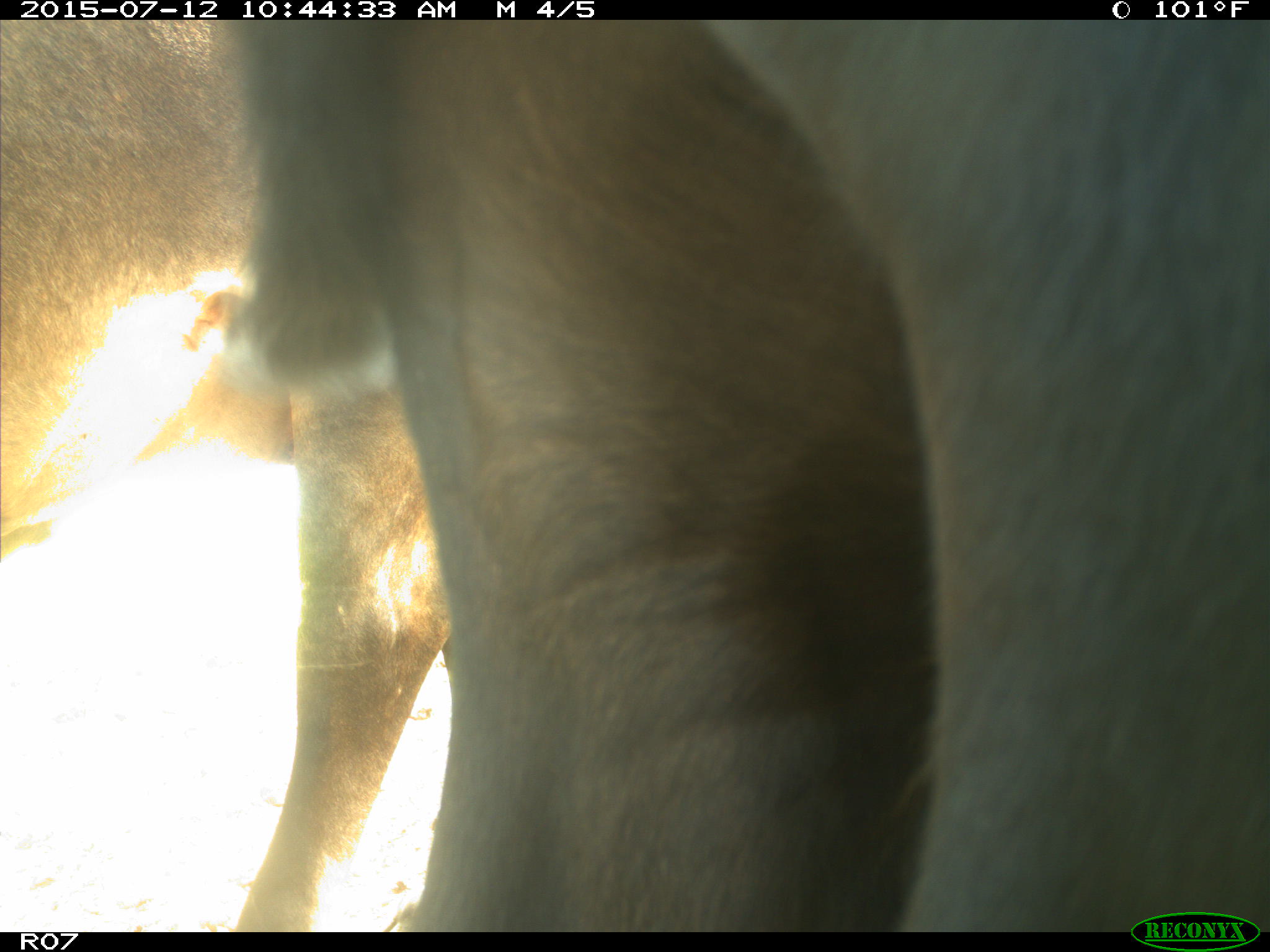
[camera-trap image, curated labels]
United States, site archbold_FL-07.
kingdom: Animalia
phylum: Chordata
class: Mammalia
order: Artiodactyla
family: Bovidae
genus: Bos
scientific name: Bos taurus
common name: domestic cow